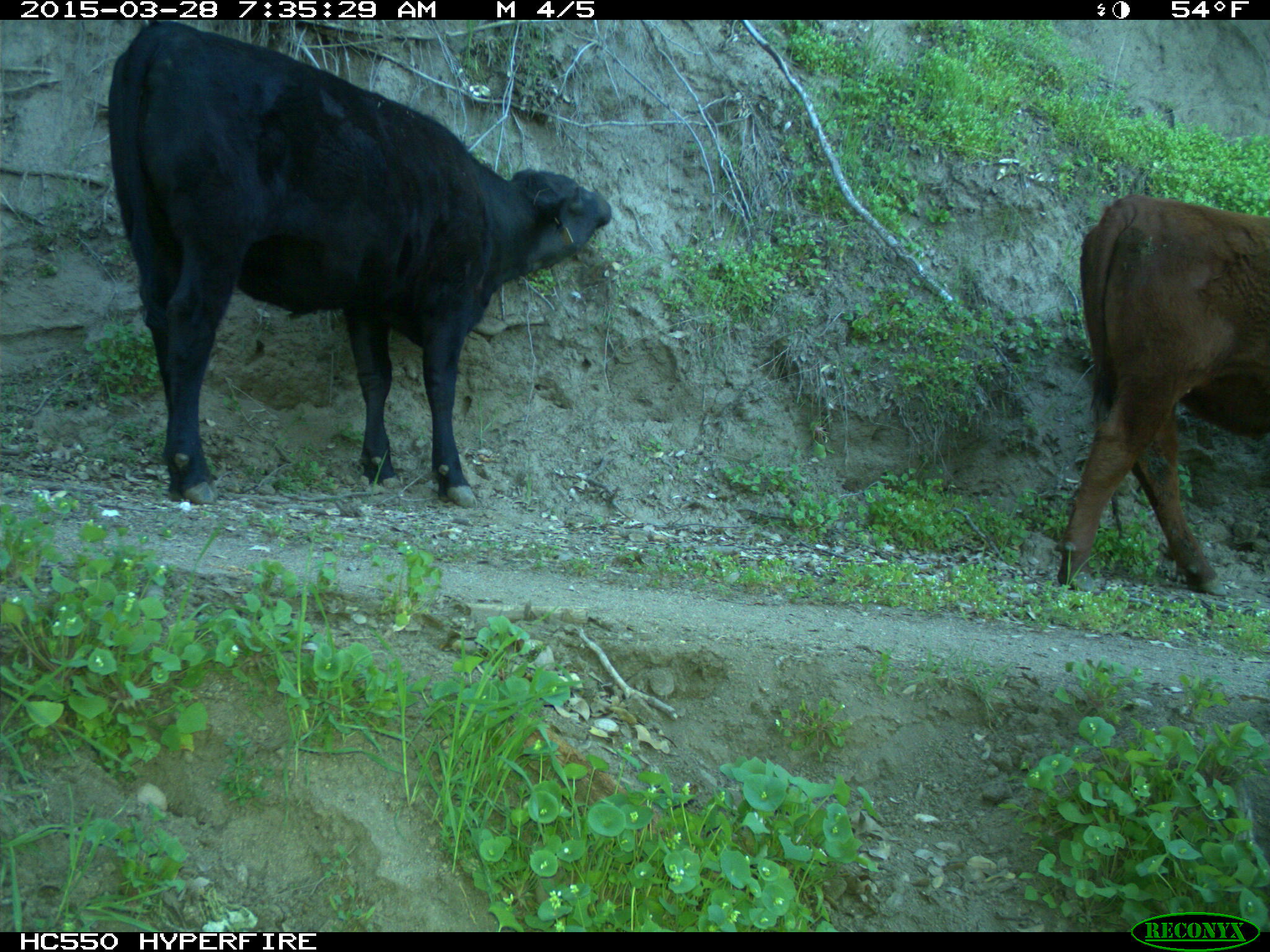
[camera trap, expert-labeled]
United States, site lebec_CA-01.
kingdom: Animalia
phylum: Chordata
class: Mammalia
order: Artiodactyla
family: Bovidae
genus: Bos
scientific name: Bos taurus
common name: domestic cow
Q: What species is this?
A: Bos taurus (domestic cow).